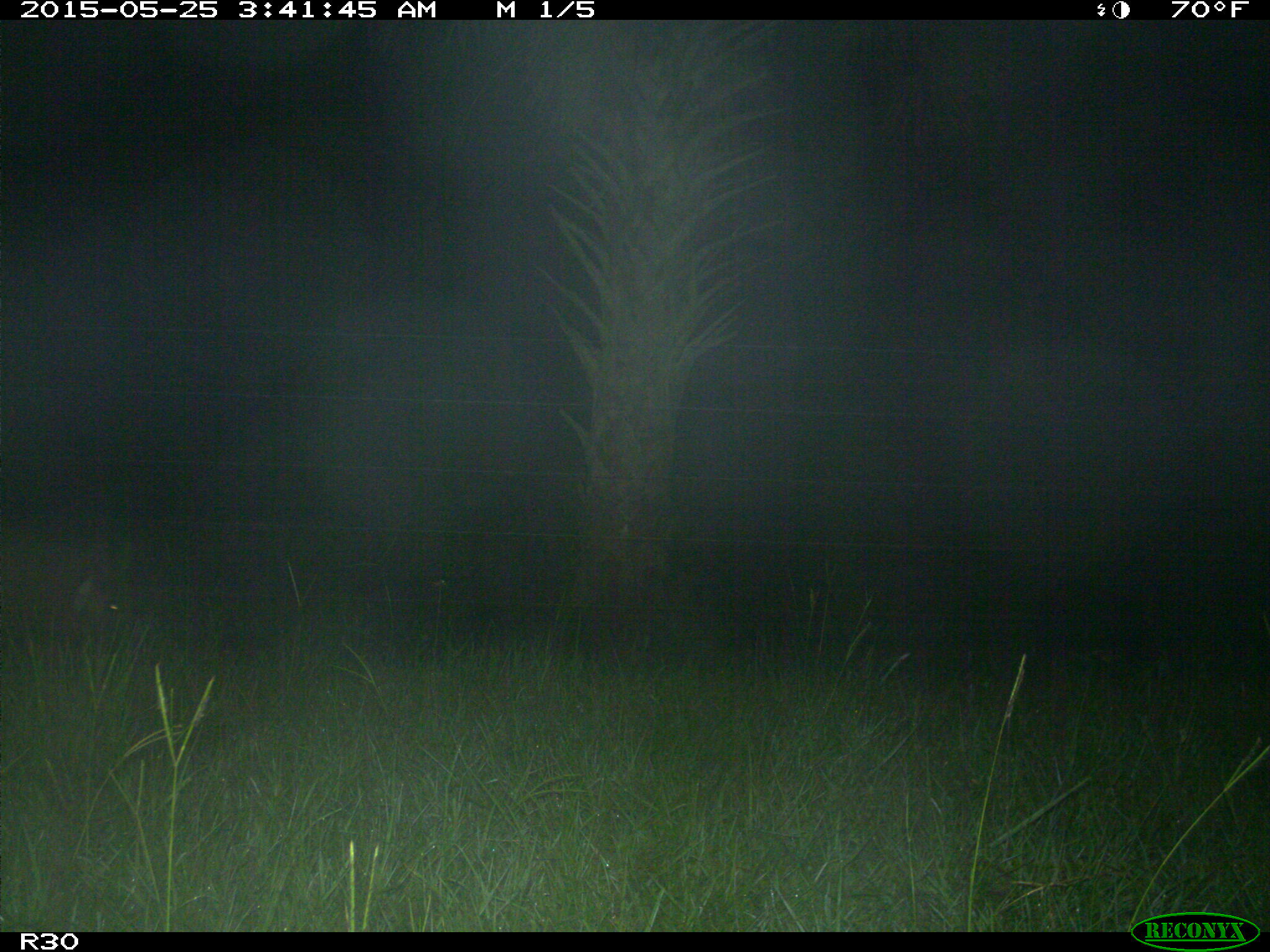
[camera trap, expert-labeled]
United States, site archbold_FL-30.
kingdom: Animalia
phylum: Chordata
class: Mammalia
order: Artiodactyla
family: Suidae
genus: Sus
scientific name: Sus scrofa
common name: wild boar